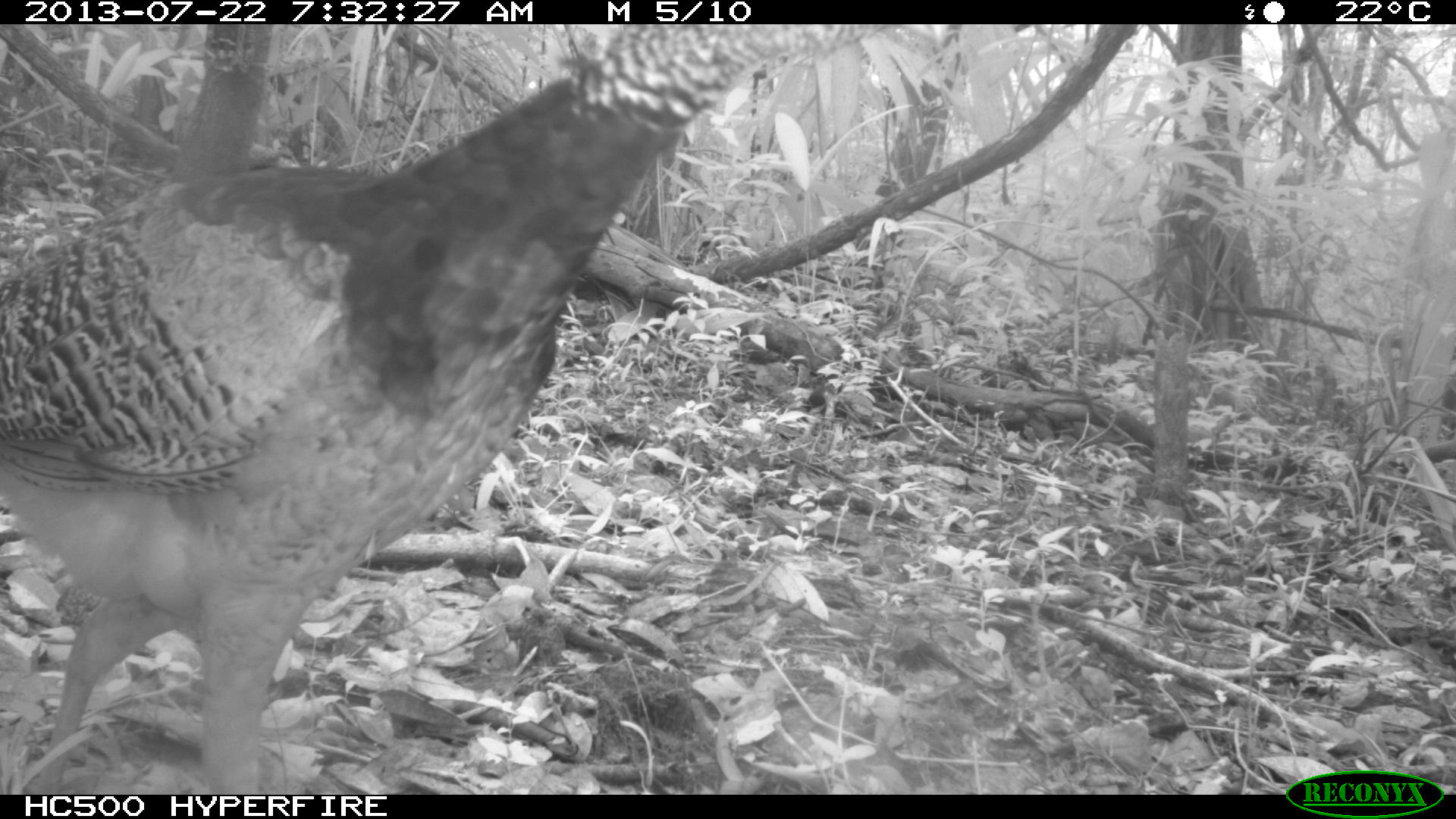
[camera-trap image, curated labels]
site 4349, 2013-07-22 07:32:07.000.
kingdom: Animalia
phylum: Chordata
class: Aves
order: Galliformes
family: Cracidae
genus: Crax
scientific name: Crax rubra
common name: great curassow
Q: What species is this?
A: Crax rubra (great curassow).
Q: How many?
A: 4.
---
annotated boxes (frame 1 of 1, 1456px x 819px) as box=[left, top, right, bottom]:
crax rubra: box=[0, 23, 885, 795]